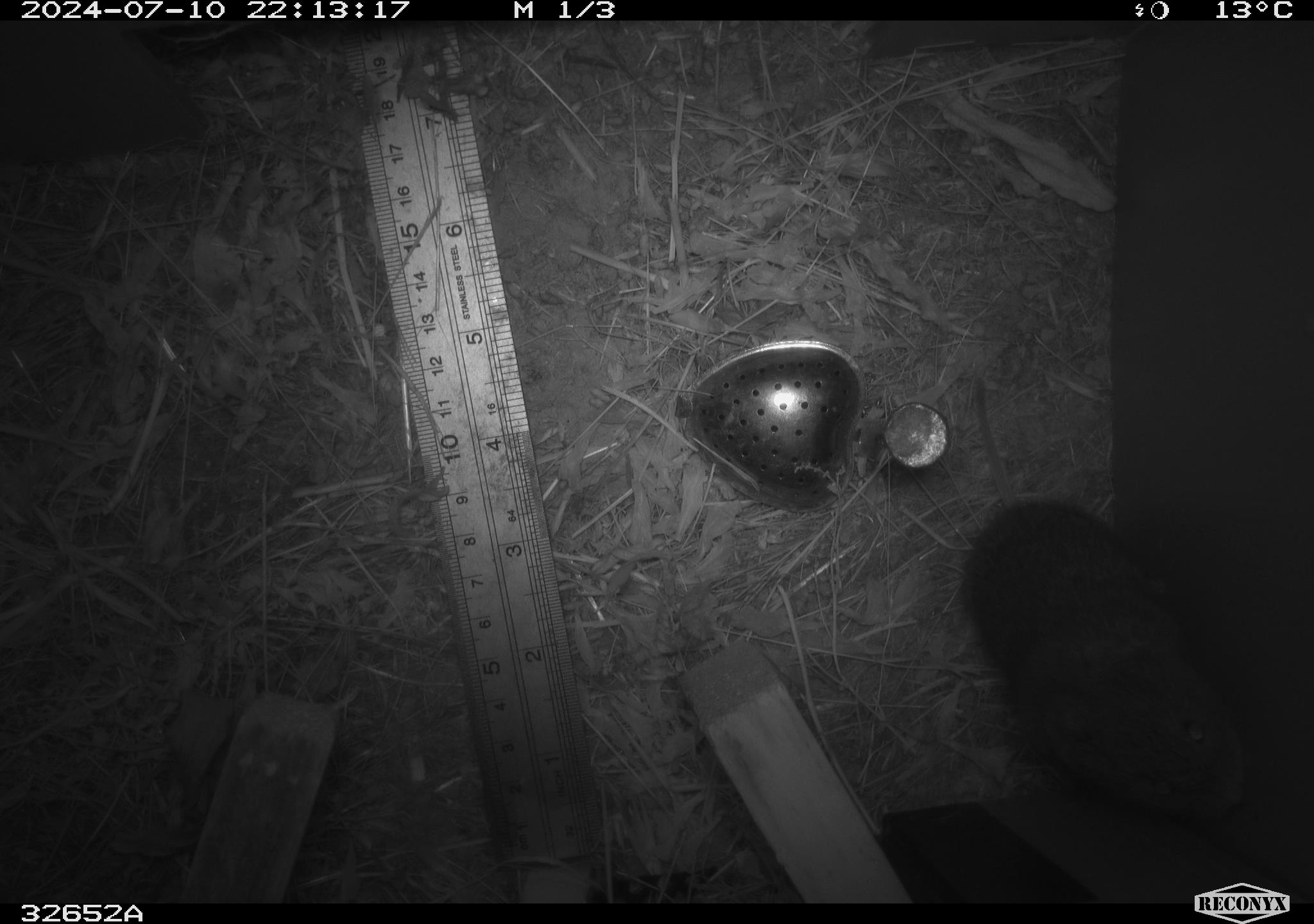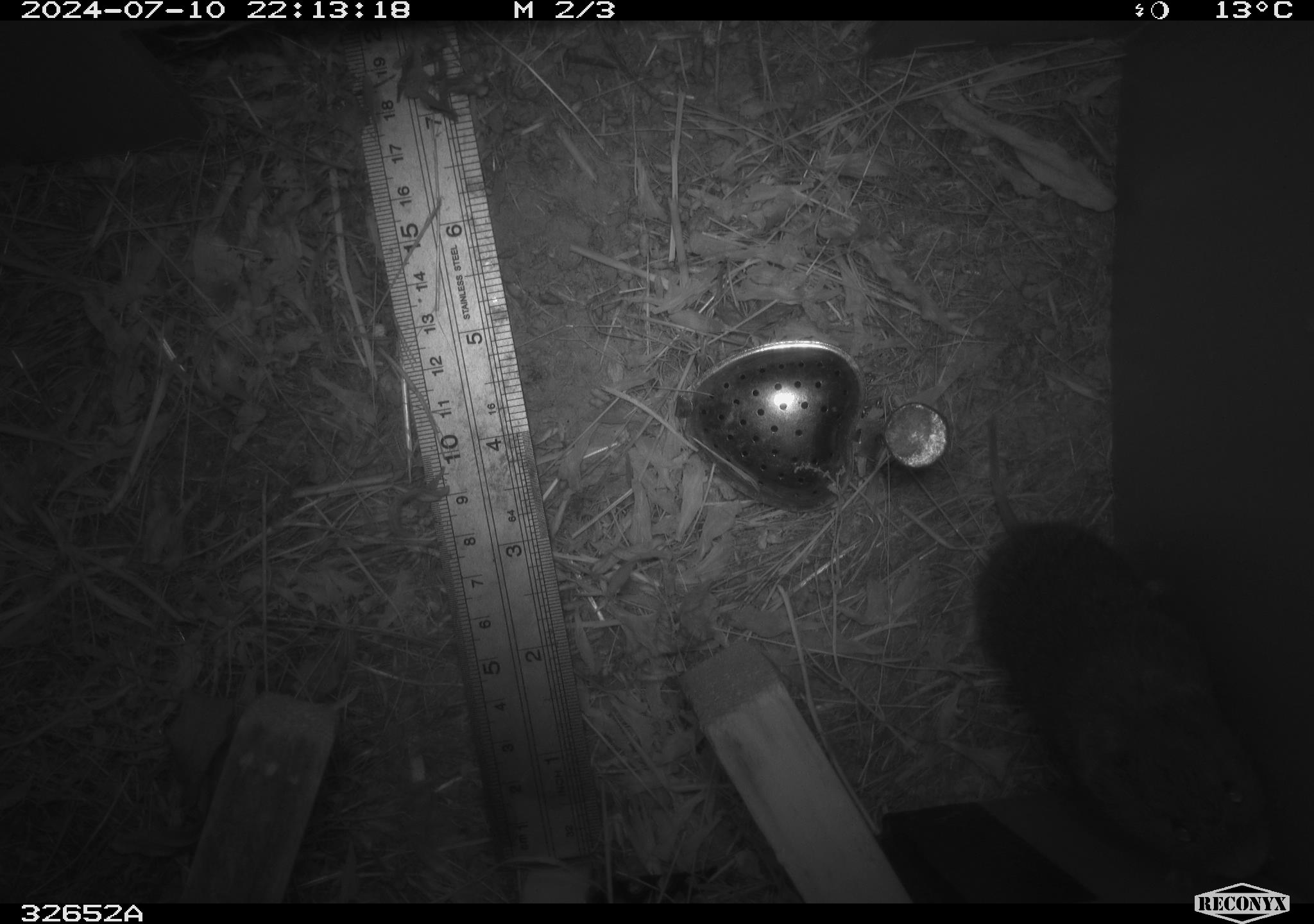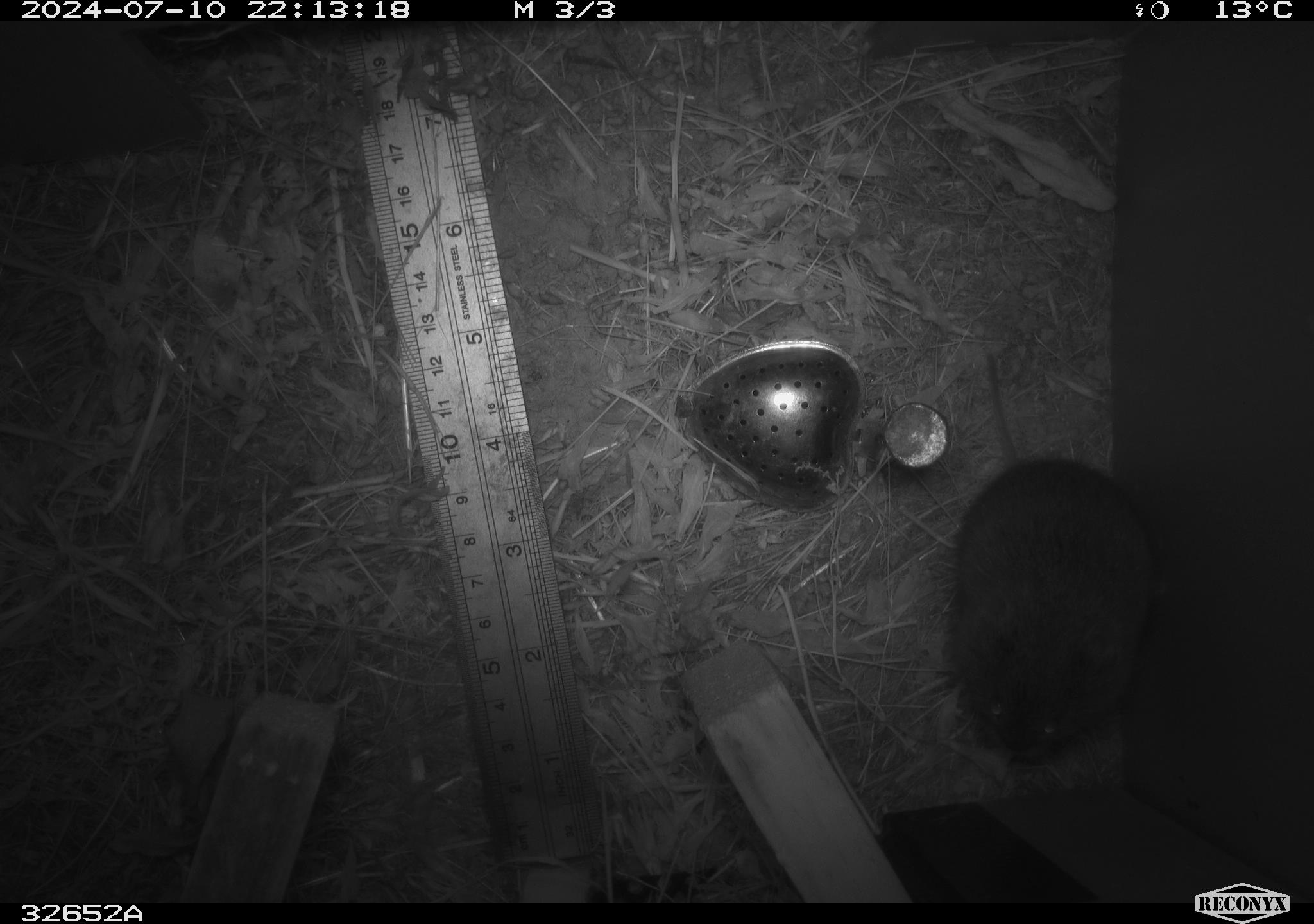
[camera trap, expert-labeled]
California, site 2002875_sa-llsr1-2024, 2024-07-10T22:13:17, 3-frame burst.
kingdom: Animalia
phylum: Chordata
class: Mammalia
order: Rodentia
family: Cricetidae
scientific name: Arvicolinae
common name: voles, lemmings, and muskrats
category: arvicolinae subfamily